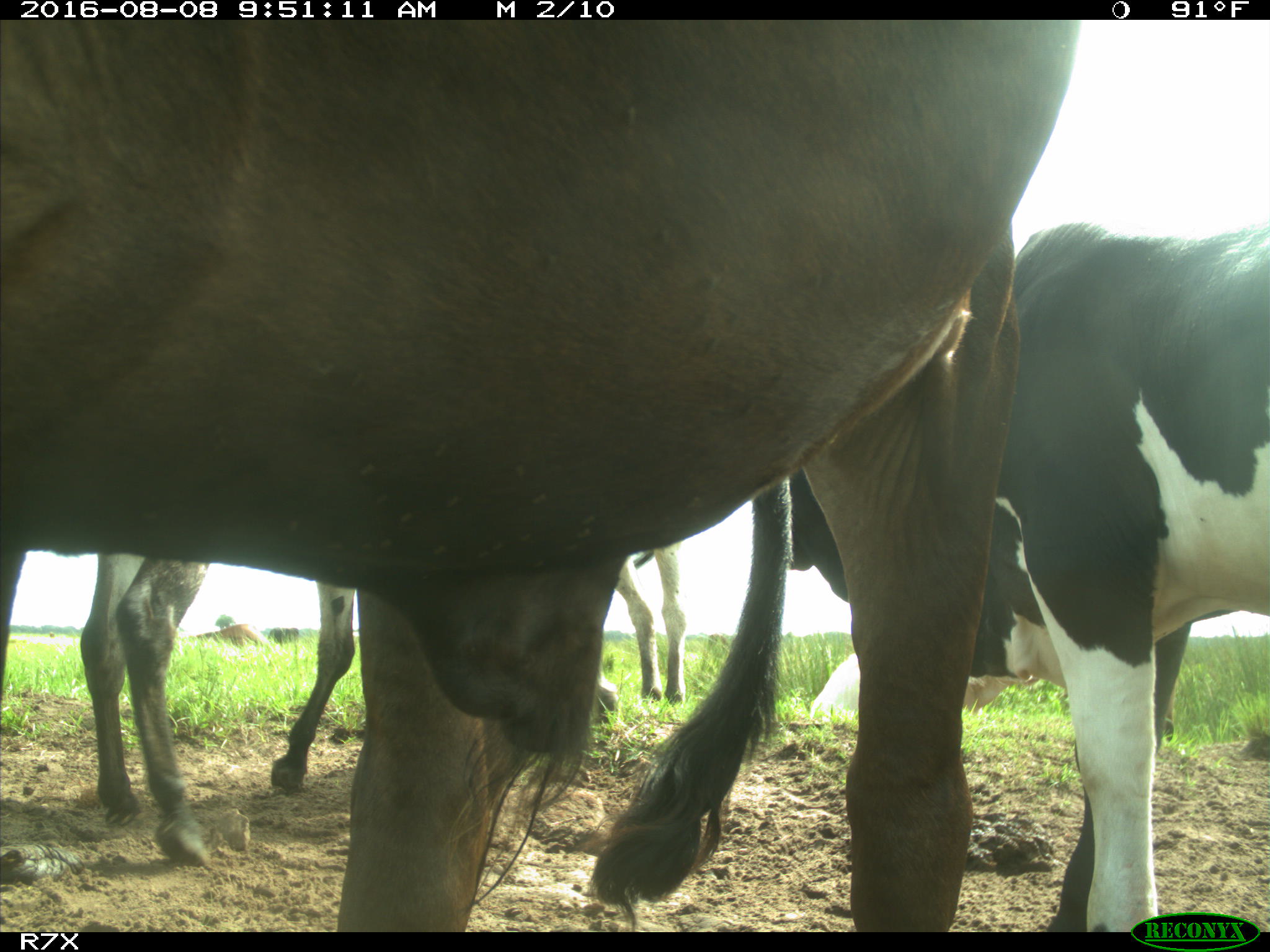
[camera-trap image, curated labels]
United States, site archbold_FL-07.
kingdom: Animalia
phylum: Chordata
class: Mammalia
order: Artiodactyla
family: Bovidae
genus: Bos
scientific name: Bos taurus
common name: domestic cow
Bos taurus (domestic cow).